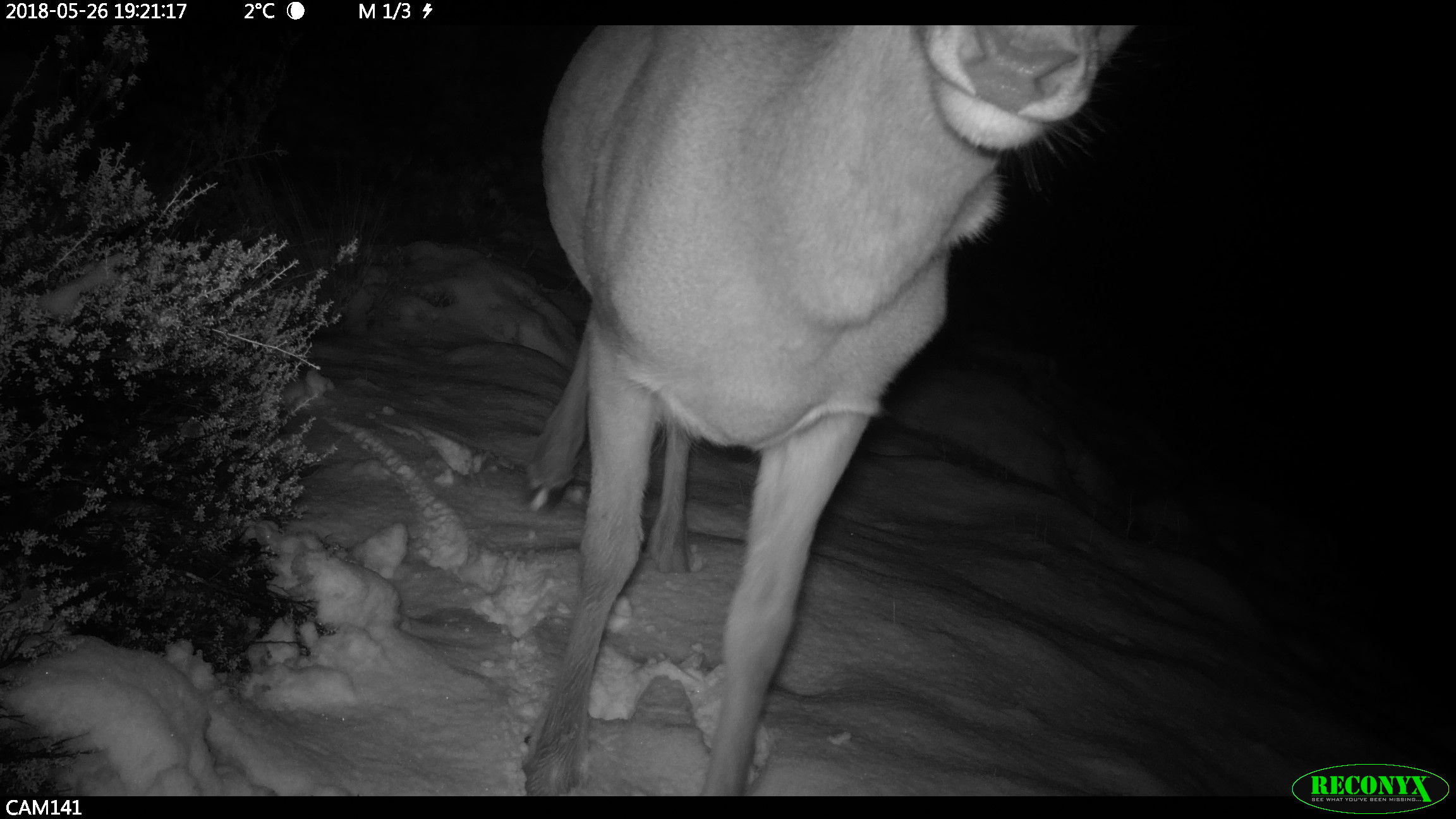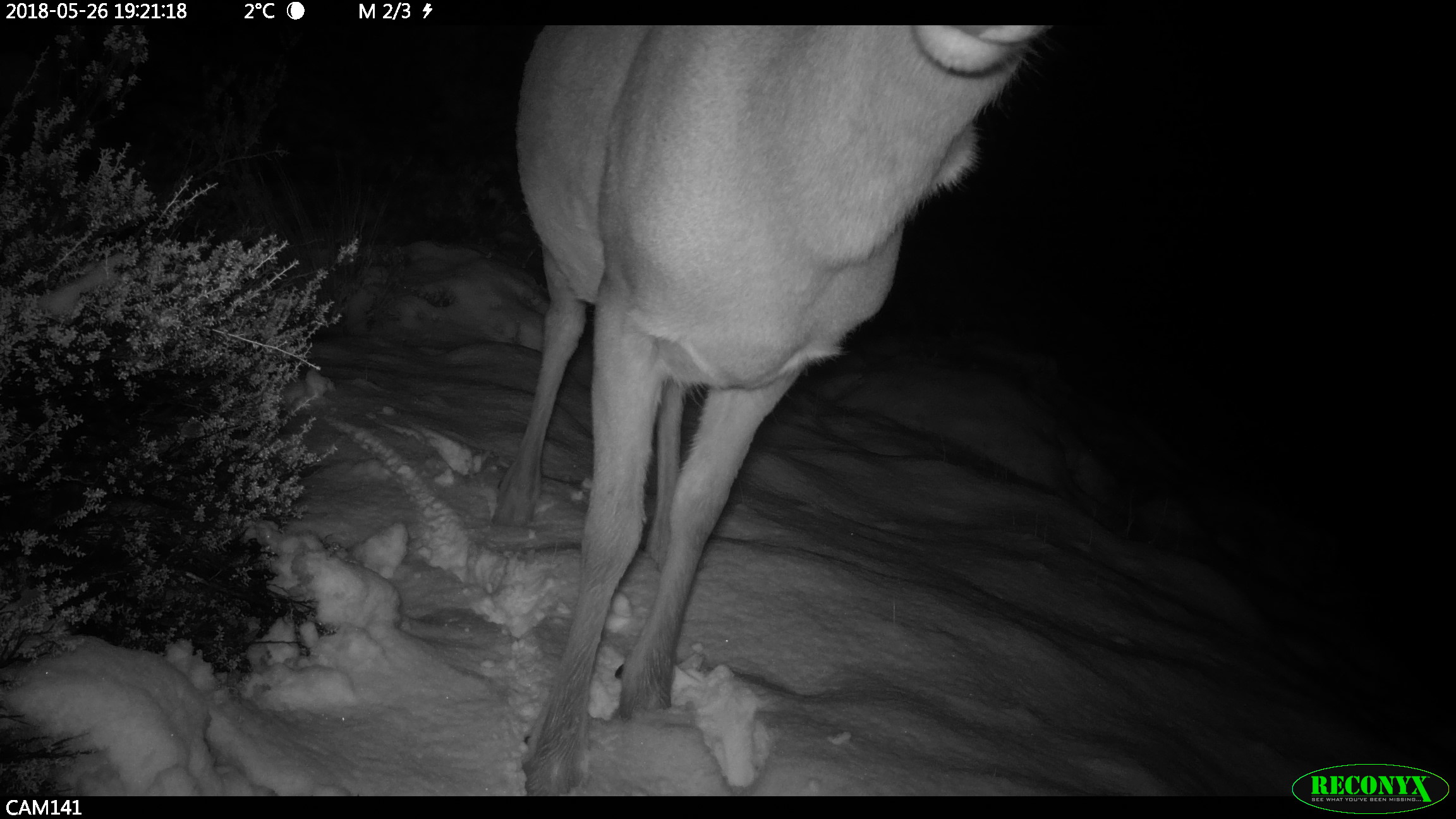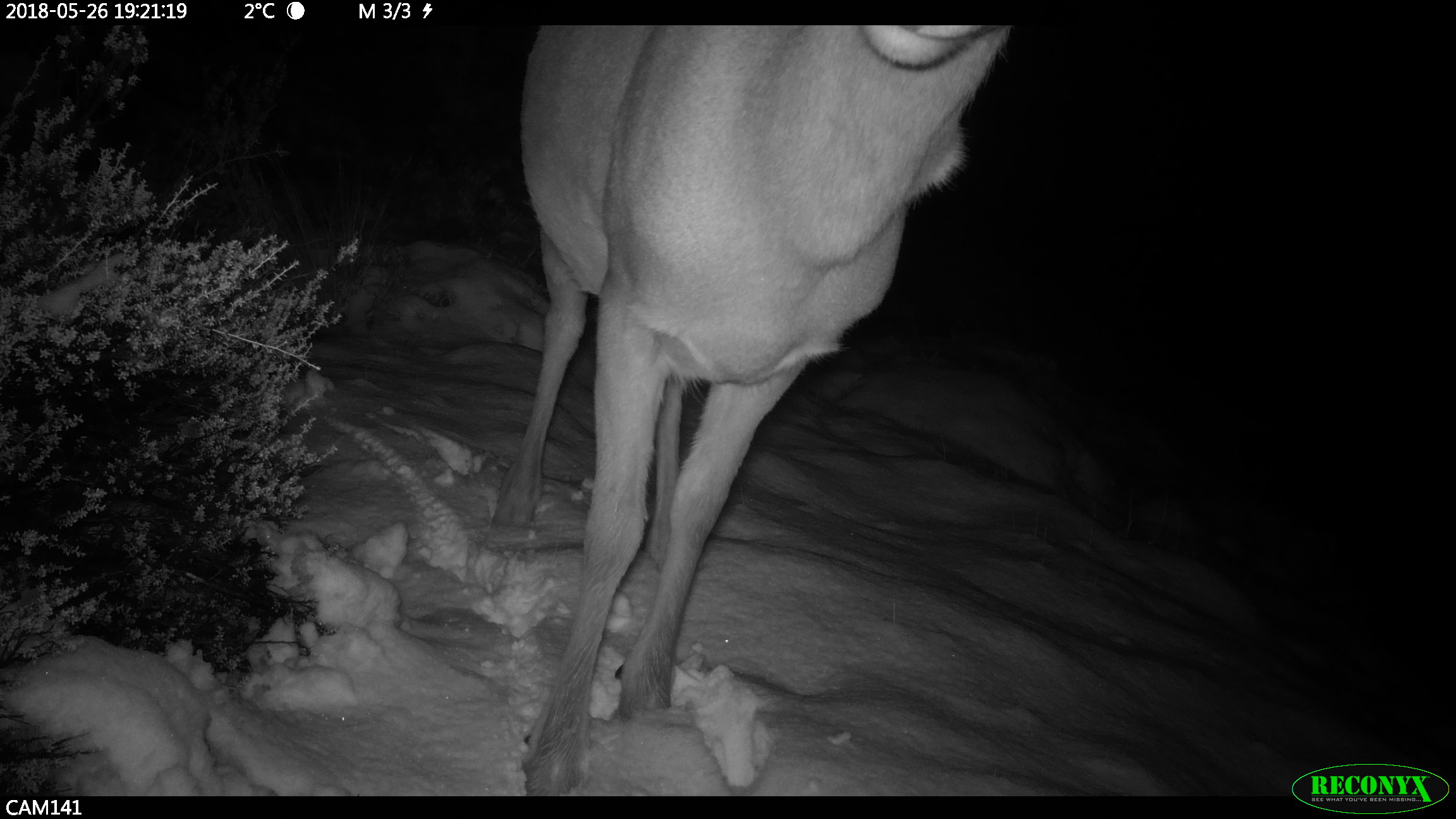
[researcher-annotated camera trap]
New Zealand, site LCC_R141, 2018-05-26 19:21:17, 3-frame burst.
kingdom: Animalia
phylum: Chordata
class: Mammalia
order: Artiodactyla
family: Cervidae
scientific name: Cervidae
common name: deer